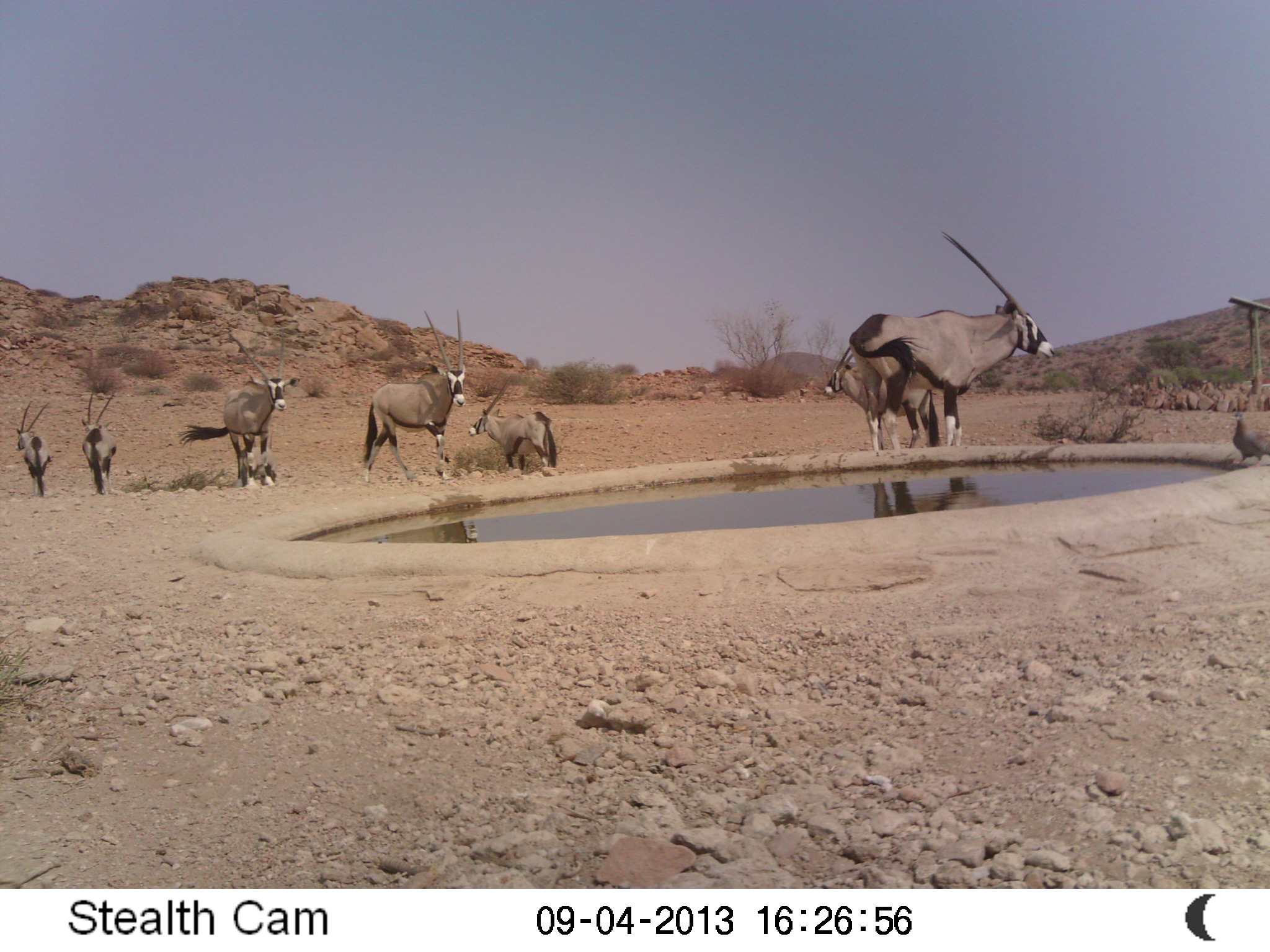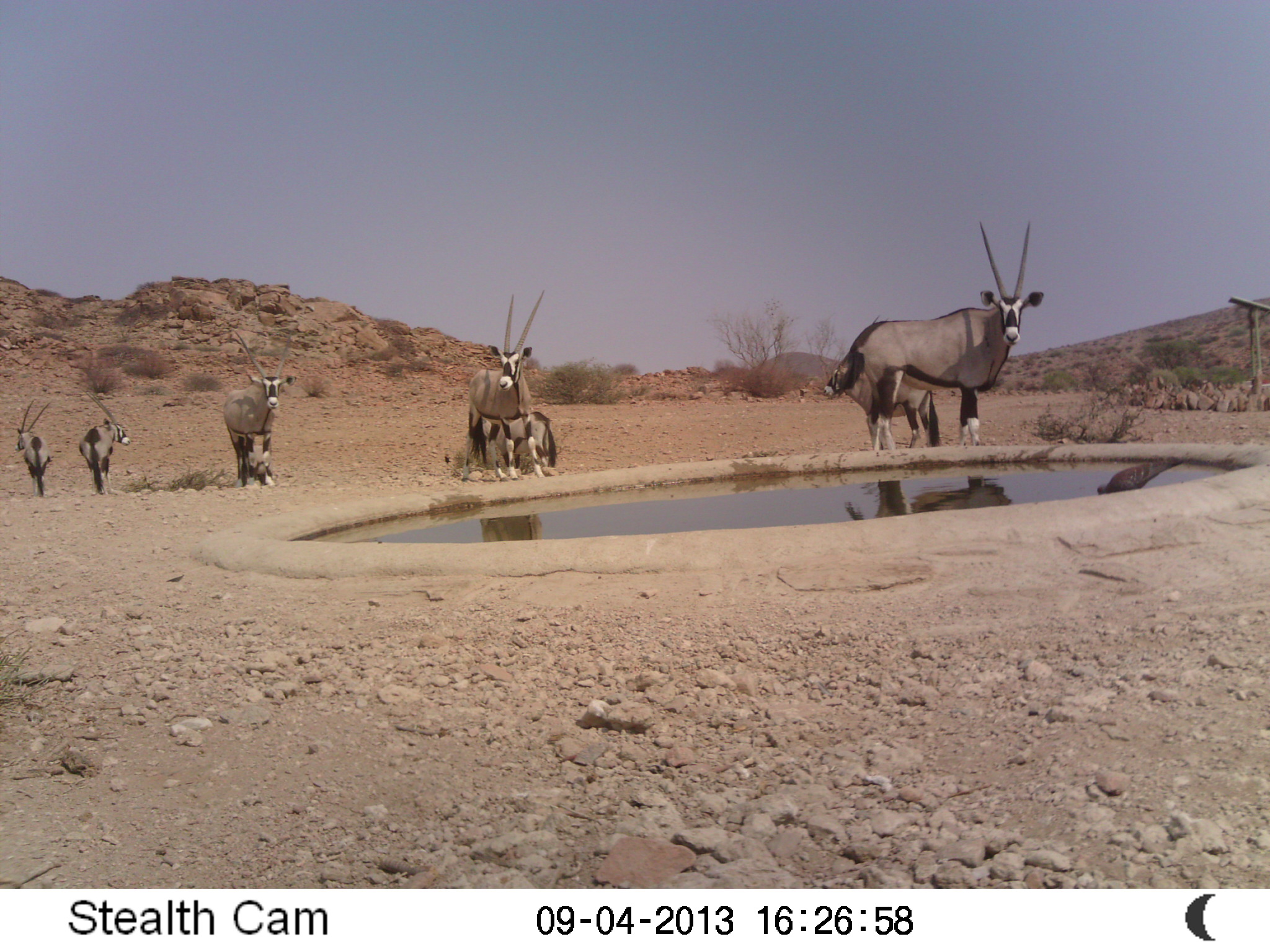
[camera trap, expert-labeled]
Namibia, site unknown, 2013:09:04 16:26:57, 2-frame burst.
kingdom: Animalia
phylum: Chordata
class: Mammalia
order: Artiodactyla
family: Bovidae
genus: Oryx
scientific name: Oryx gazella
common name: gemsbok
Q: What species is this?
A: Oryx gazella (gemsbok).